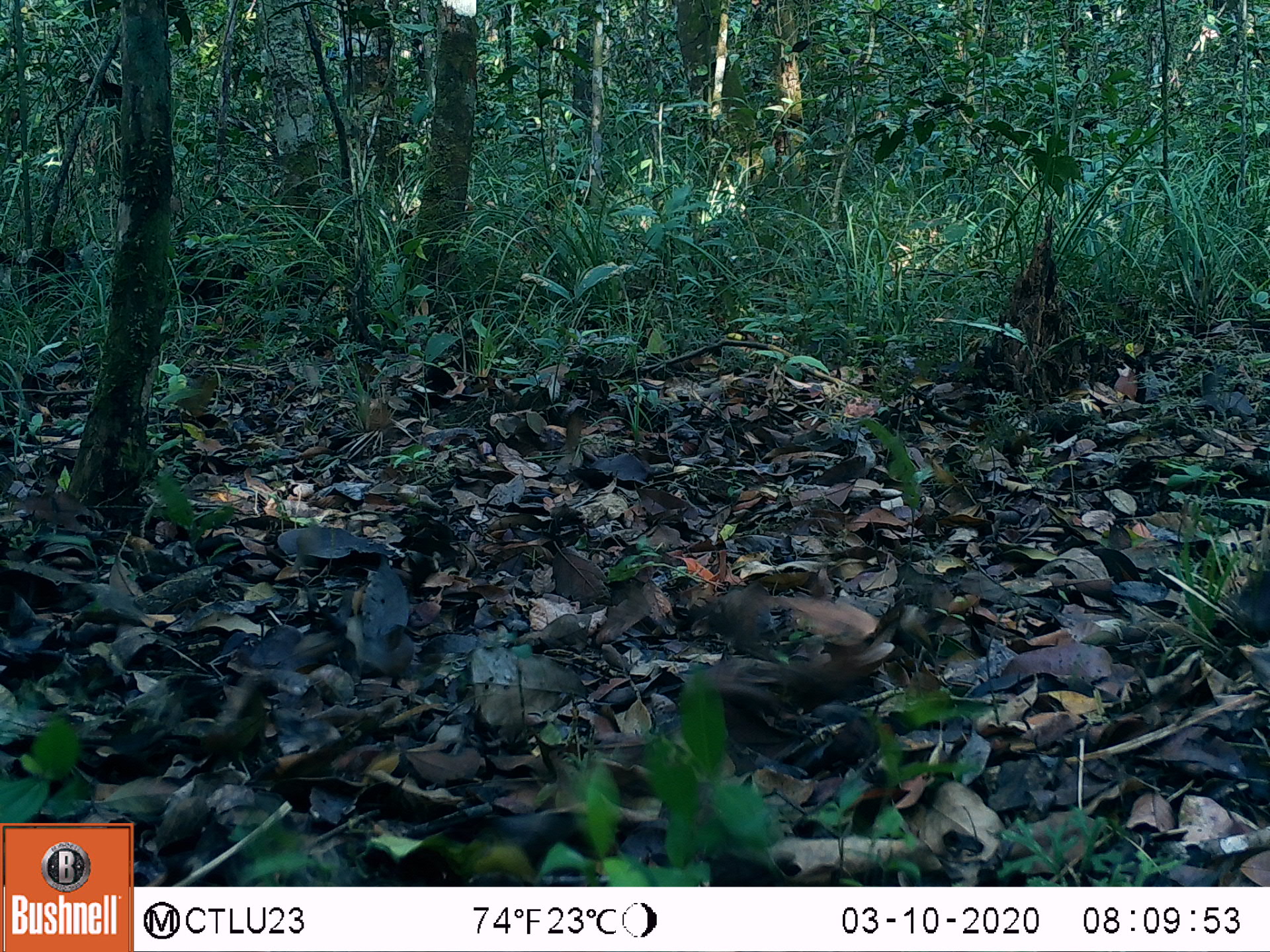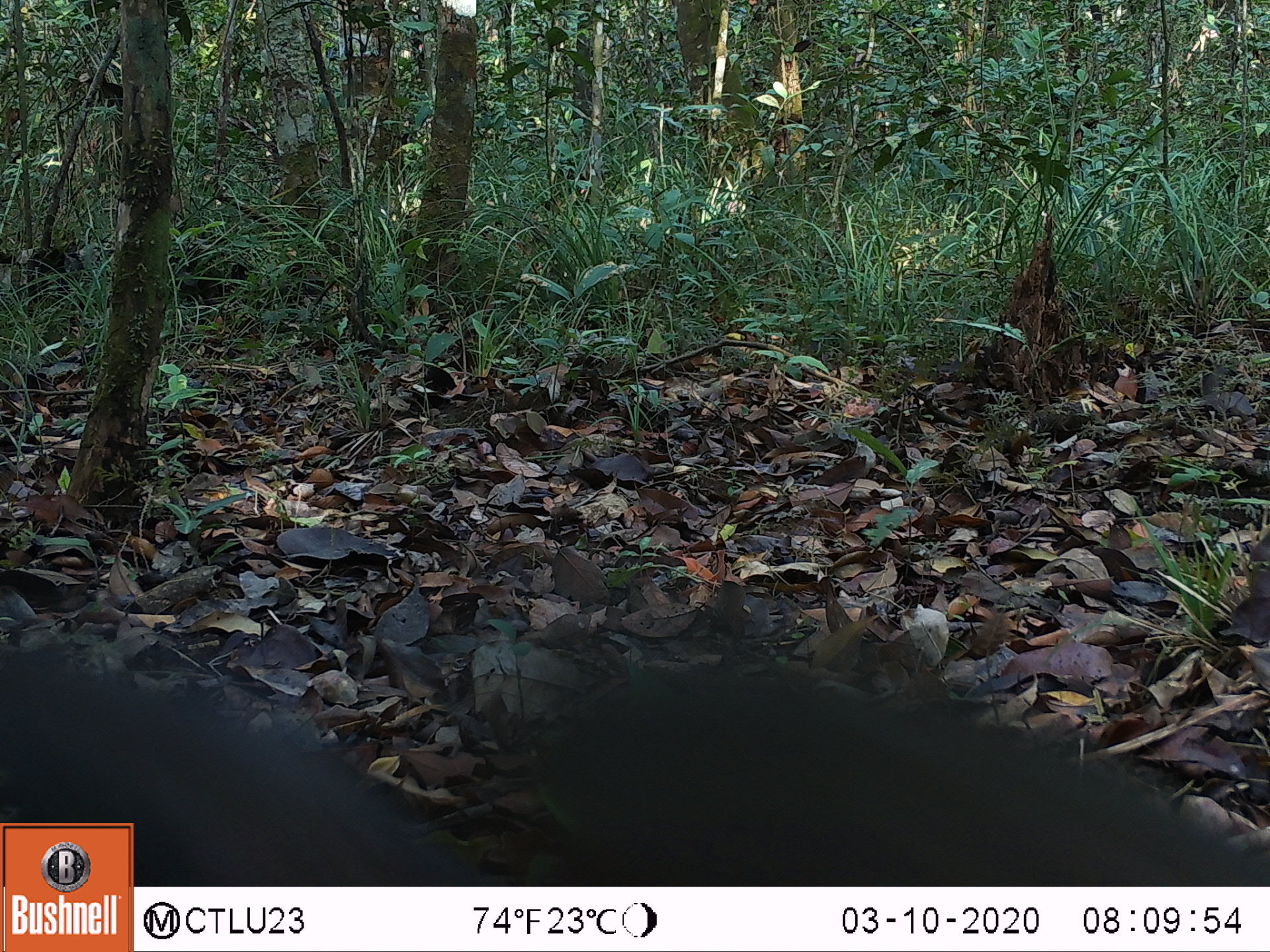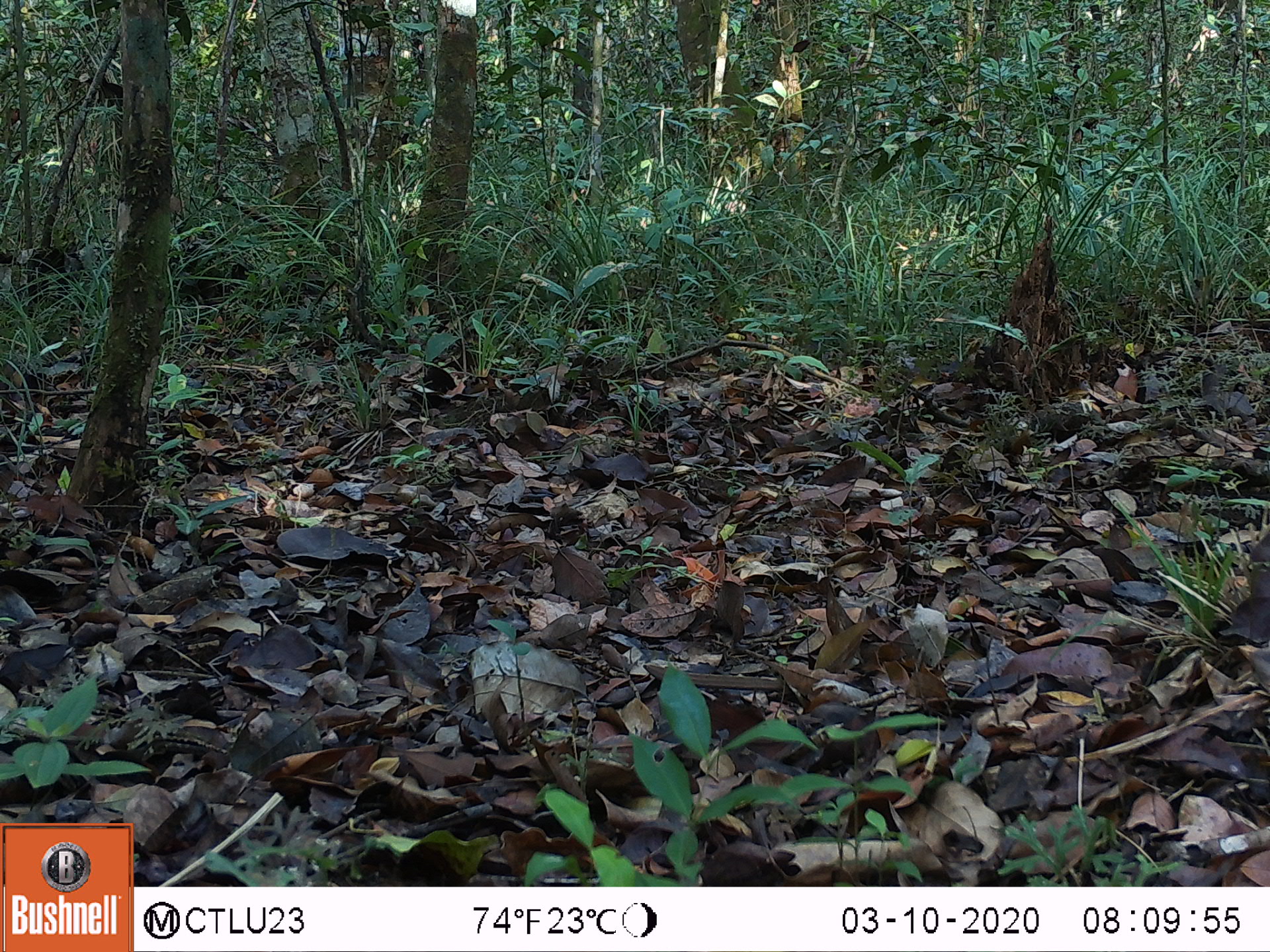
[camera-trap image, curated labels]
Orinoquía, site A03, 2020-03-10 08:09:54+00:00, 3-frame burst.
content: unidentified animal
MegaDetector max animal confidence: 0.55